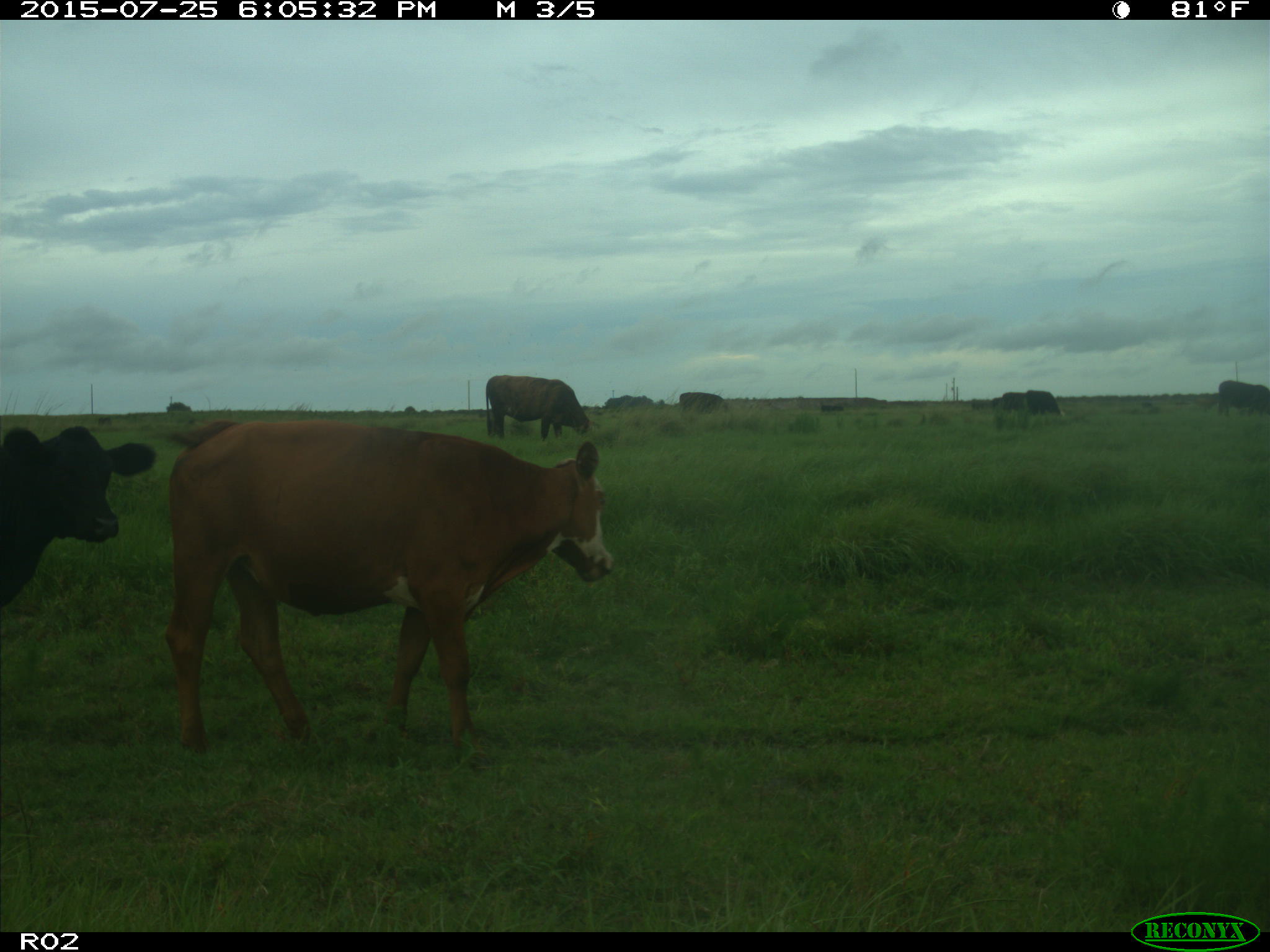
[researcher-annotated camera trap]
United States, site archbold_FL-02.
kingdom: Animalia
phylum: Chordata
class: Mammalia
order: Artiodactyla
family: Bovidae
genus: Bos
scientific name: Bos taurus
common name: domestic cow